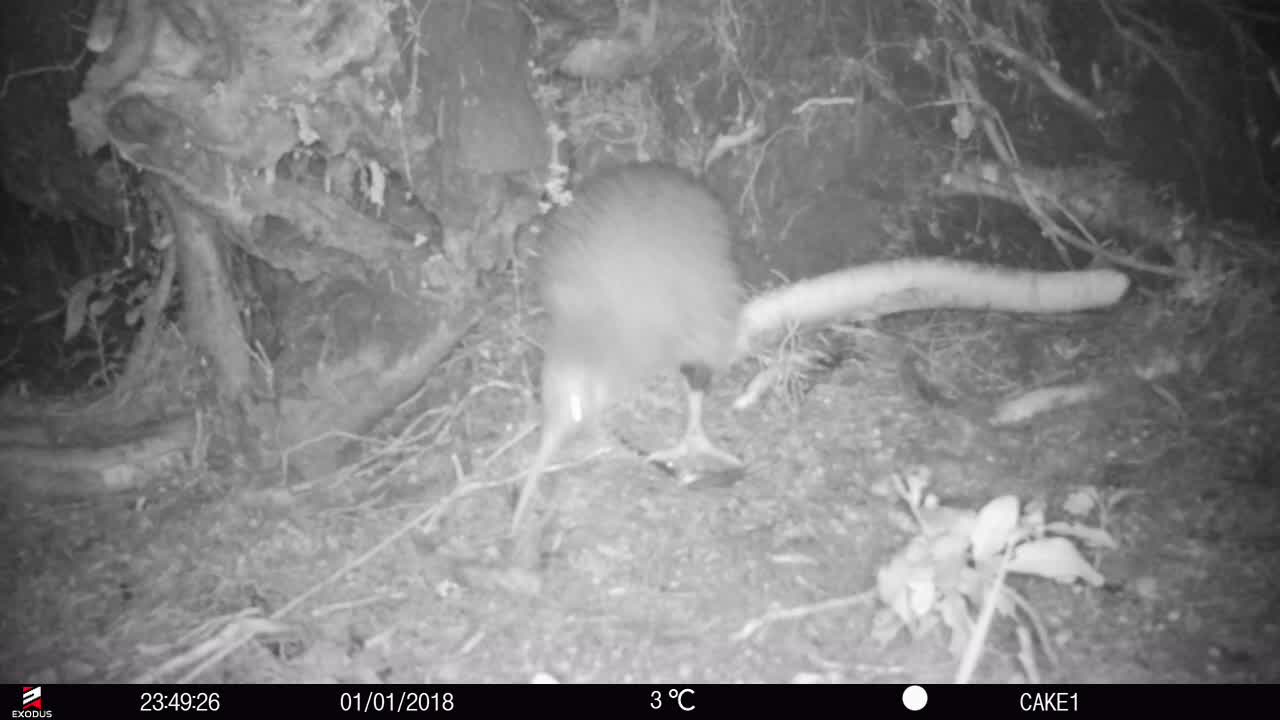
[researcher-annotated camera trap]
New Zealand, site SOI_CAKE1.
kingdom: Animalia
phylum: Chordata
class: Aves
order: Apterygiformes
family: Apterygidae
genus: Apteryx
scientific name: Apteryx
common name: kiwi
Kiwi (Apteryx).